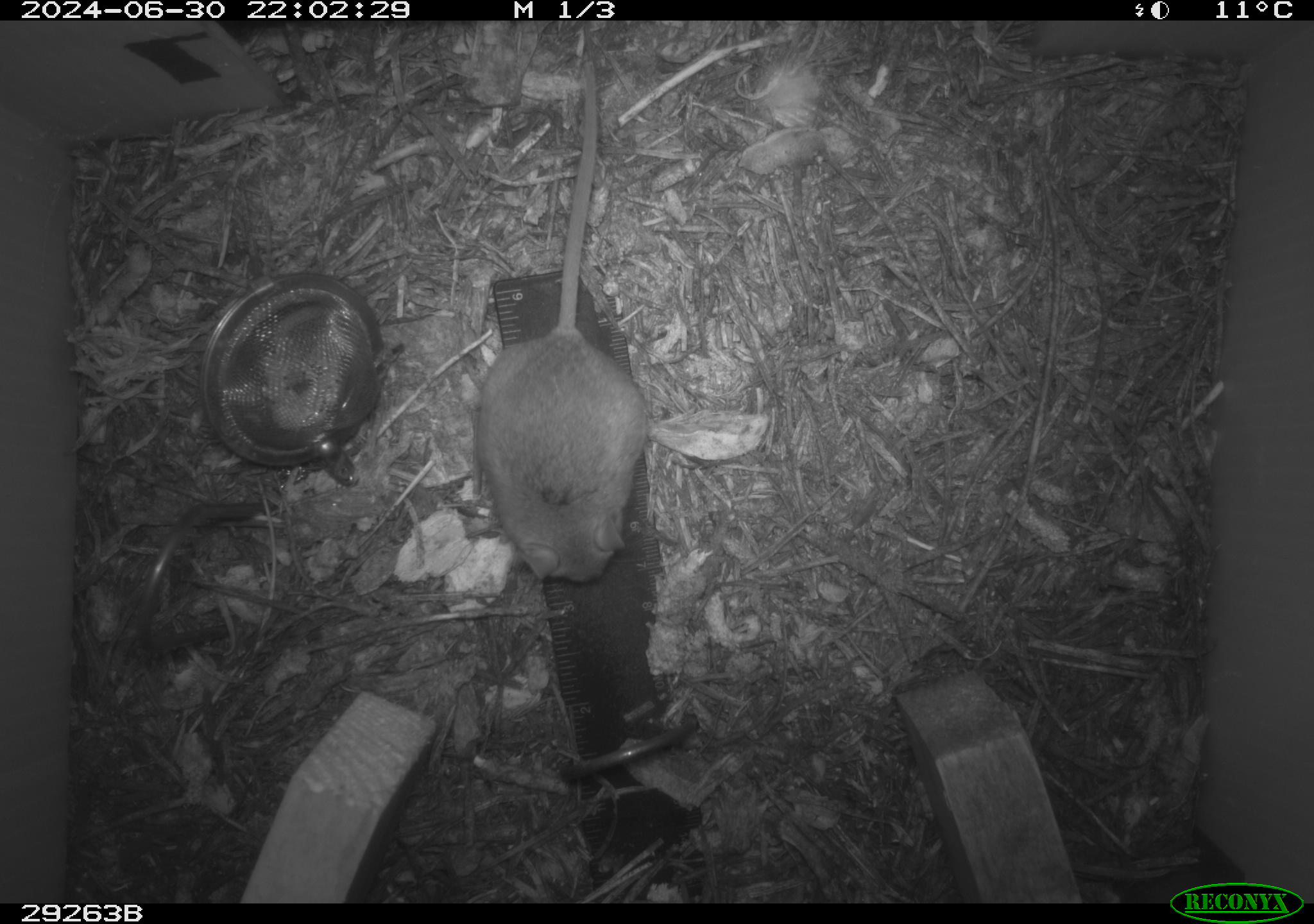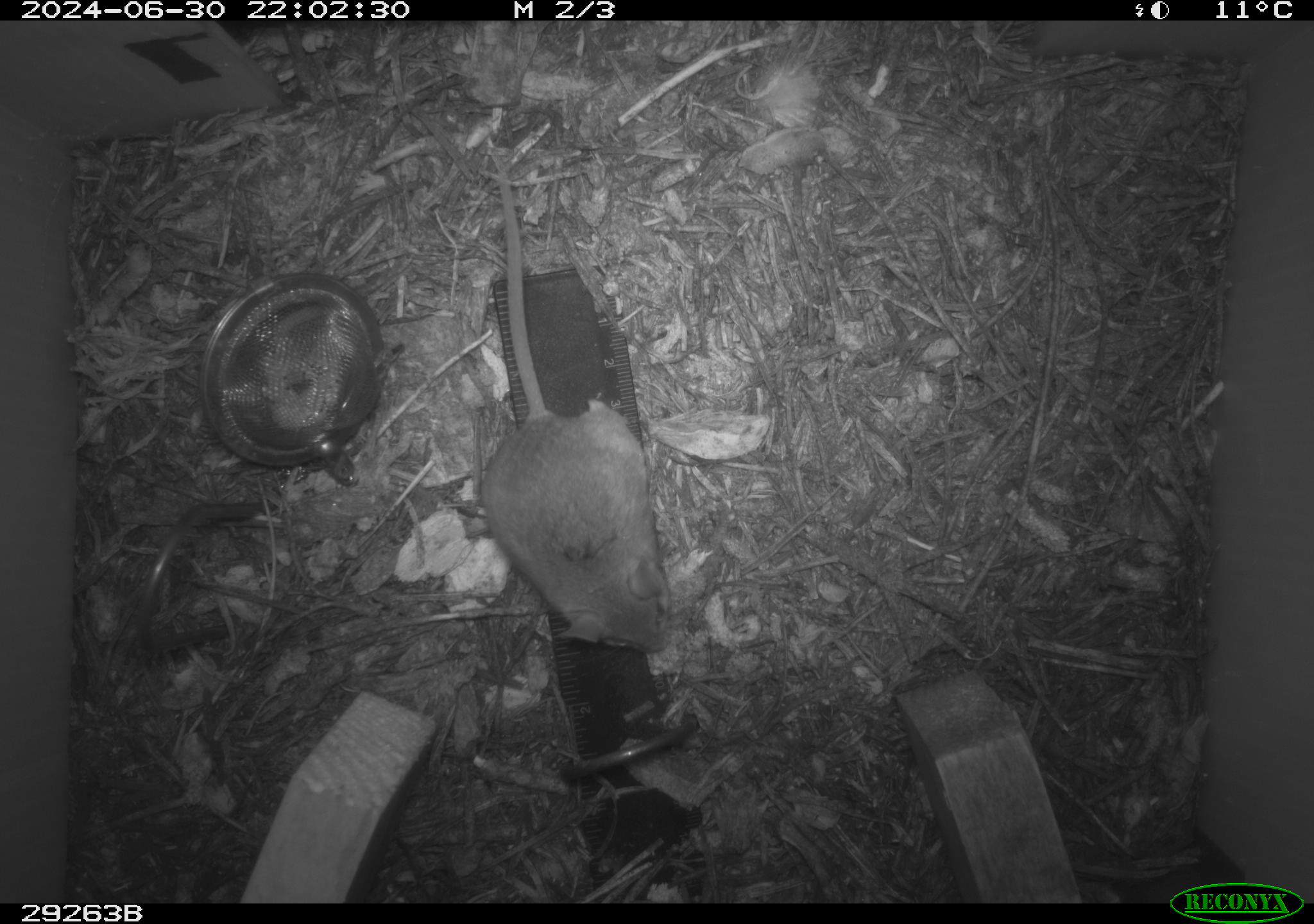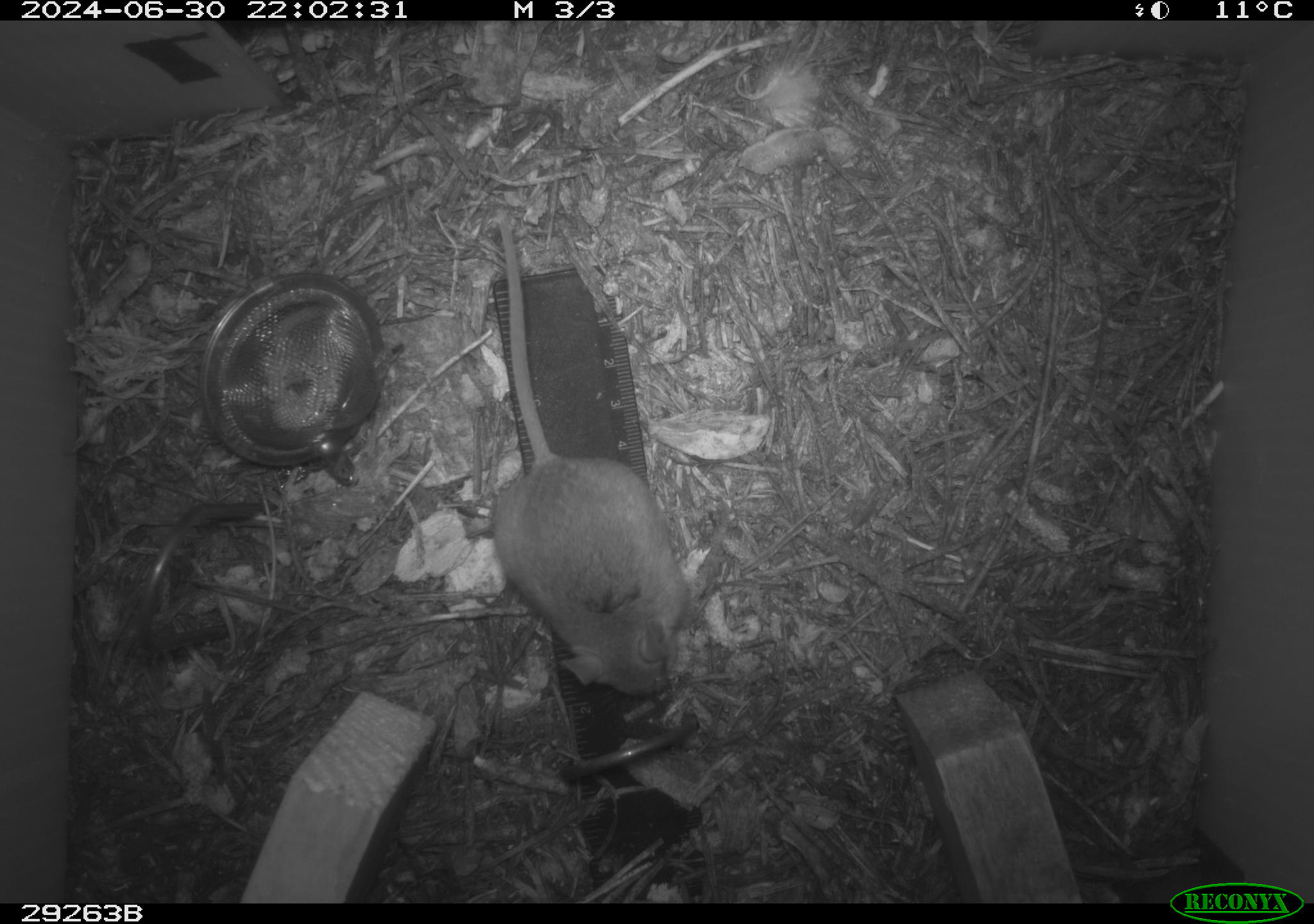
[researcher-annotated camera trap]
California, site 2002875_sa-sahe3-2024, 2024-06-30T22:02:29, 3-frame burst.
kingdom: Animalia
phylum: Chordata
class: Mammalia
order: Rodentia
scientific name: Rodentia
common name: rodent